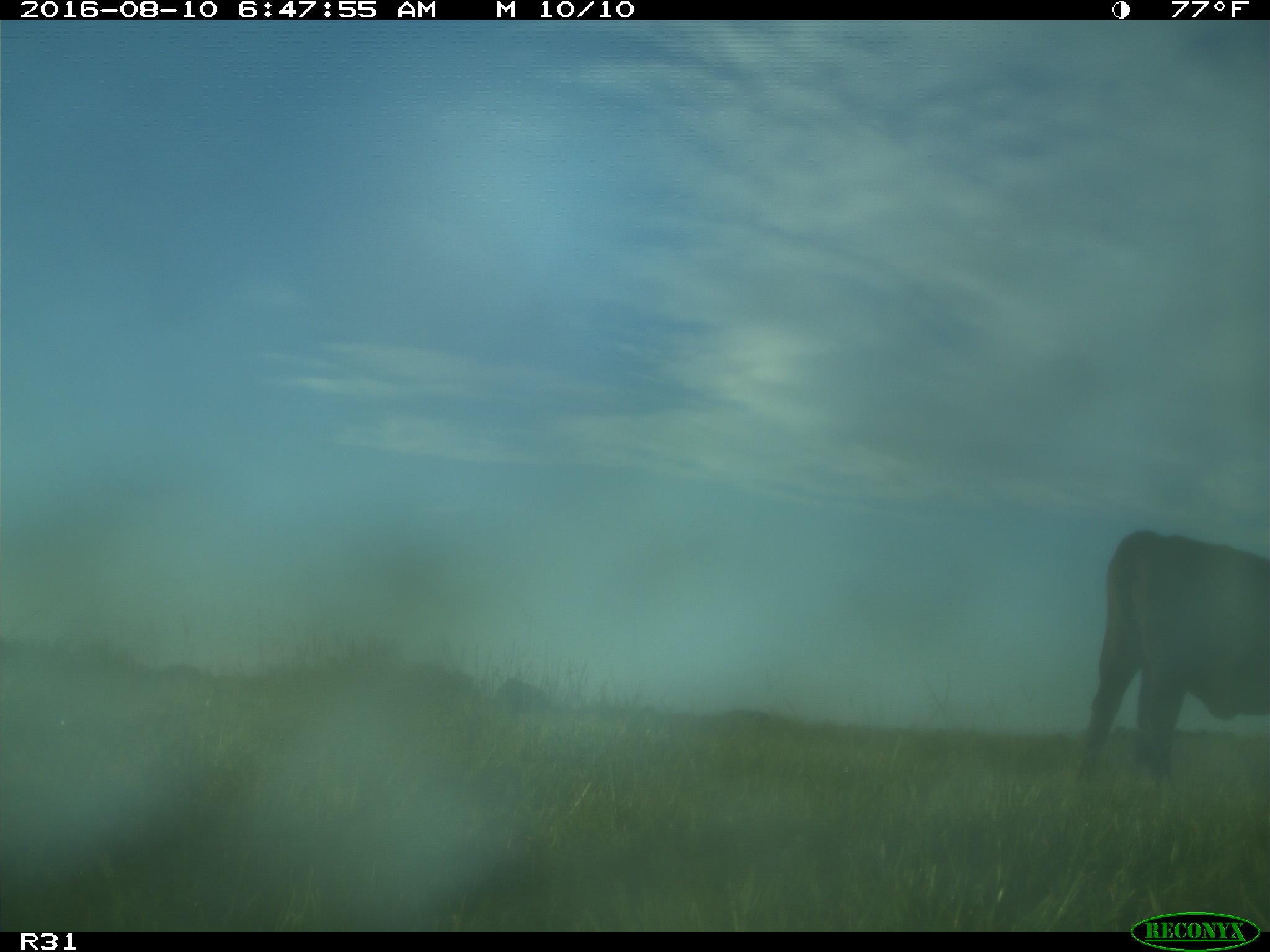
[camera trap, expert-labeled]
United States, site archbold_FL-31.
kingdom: Animalia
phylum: Chordata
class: Mammalia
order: Artiodactyla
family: Bovidae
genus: Bos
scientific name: Bos taurus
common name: domestic cow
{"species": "Bos taurus (domestic cow)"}